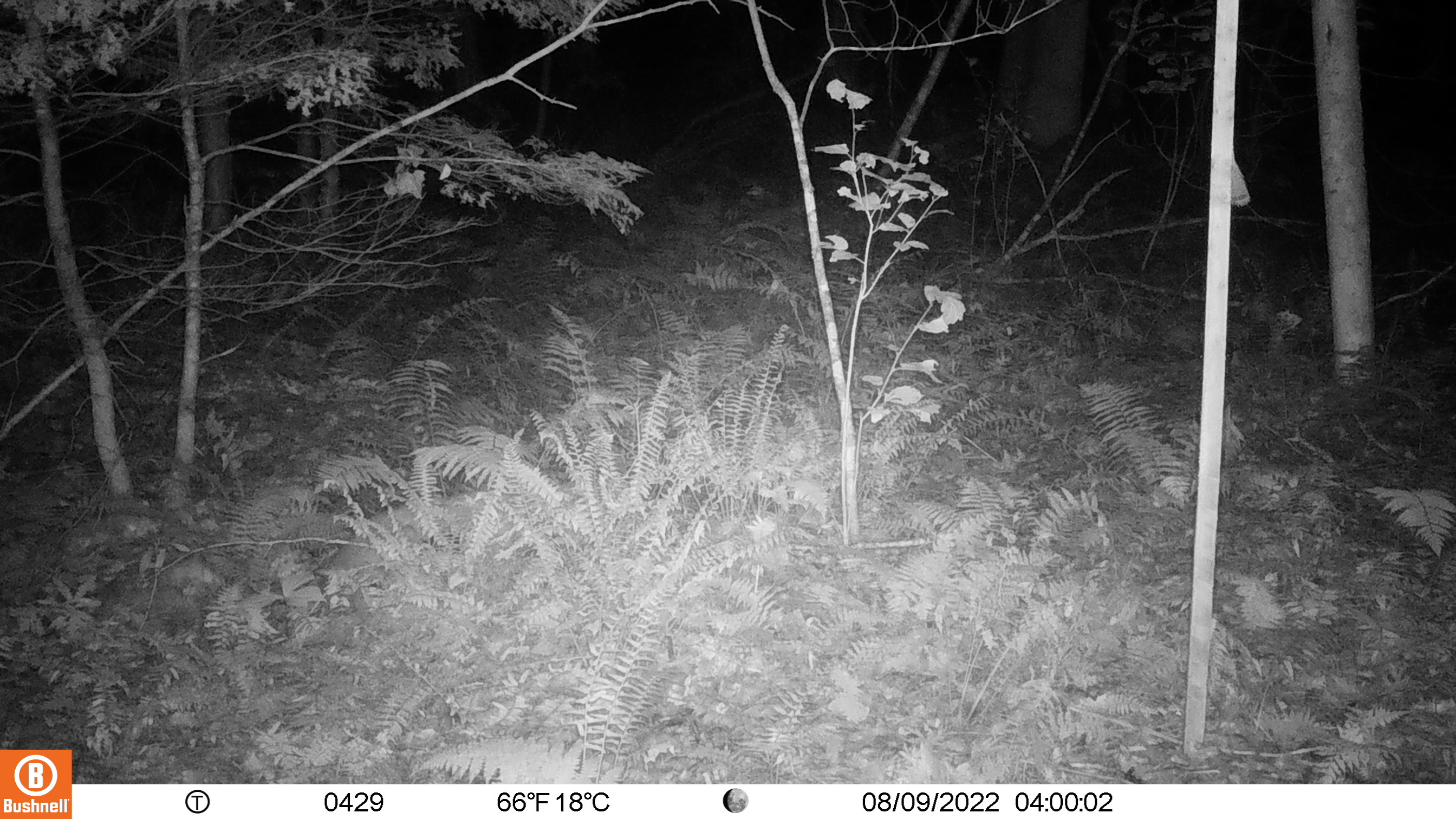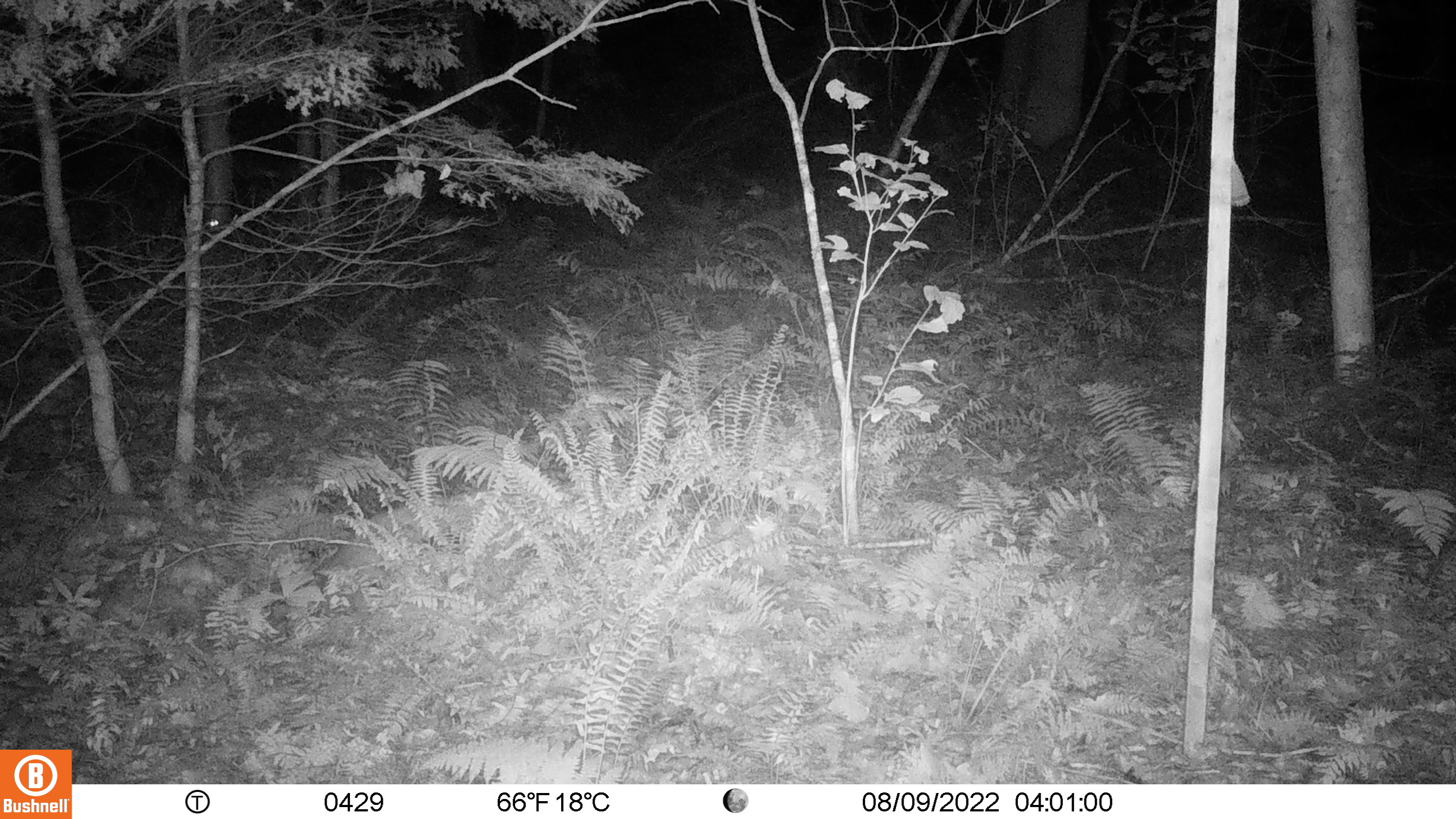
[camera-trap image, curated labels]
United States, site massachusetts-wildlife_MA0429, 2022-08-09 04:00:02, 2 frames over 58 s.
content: unidentified animal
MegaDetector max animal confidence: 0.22